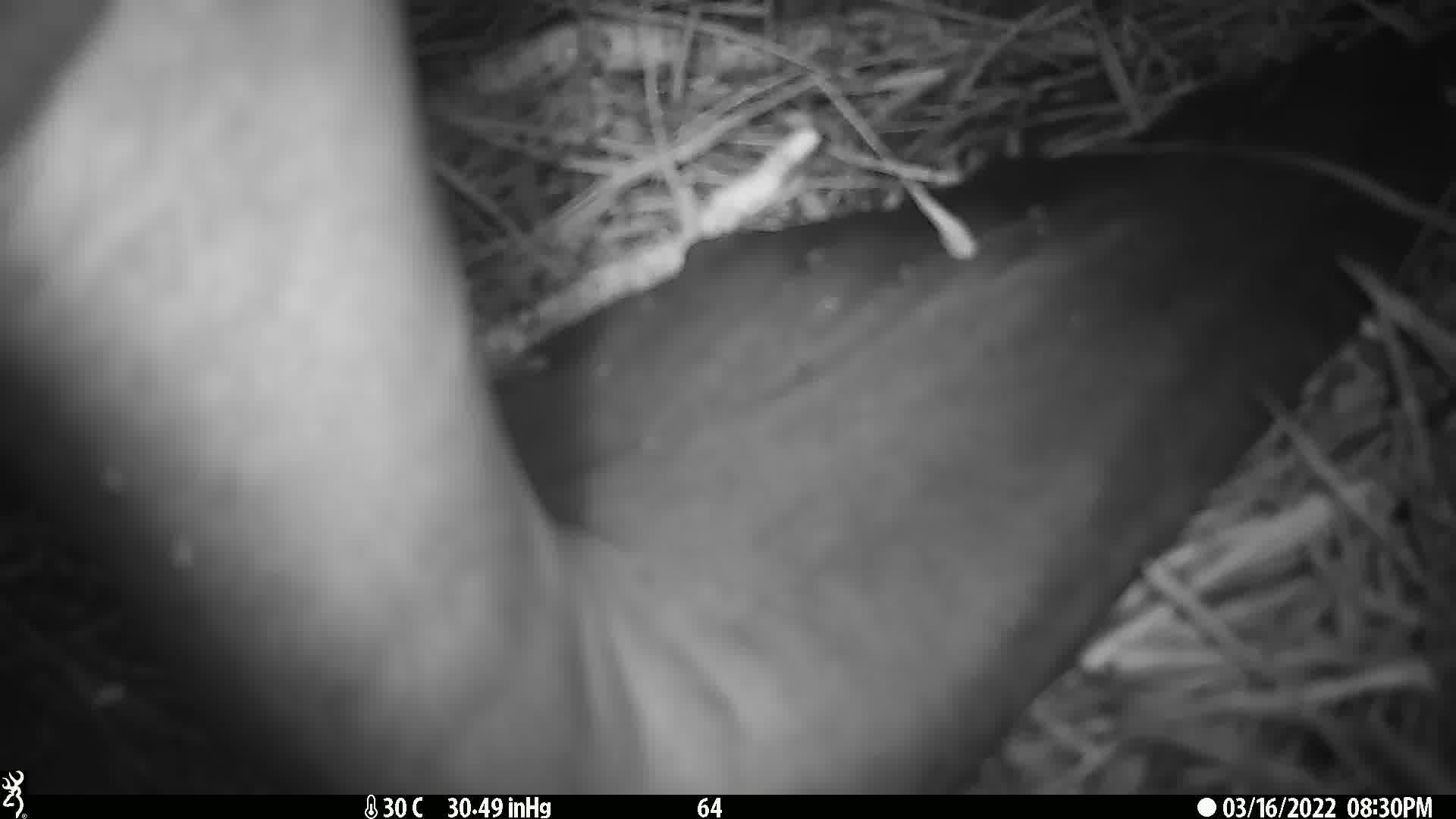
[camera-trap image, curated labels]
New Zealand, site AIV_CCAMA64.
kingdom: Animalia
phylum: Chordata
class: Mammalia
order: Carnivora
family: Otariidae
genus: Phocarctos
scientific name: Phocarctos hookeri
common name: new zealand sea lion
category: sealion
Sealion (new zealand sea lion) (Phocarctos hookeri).